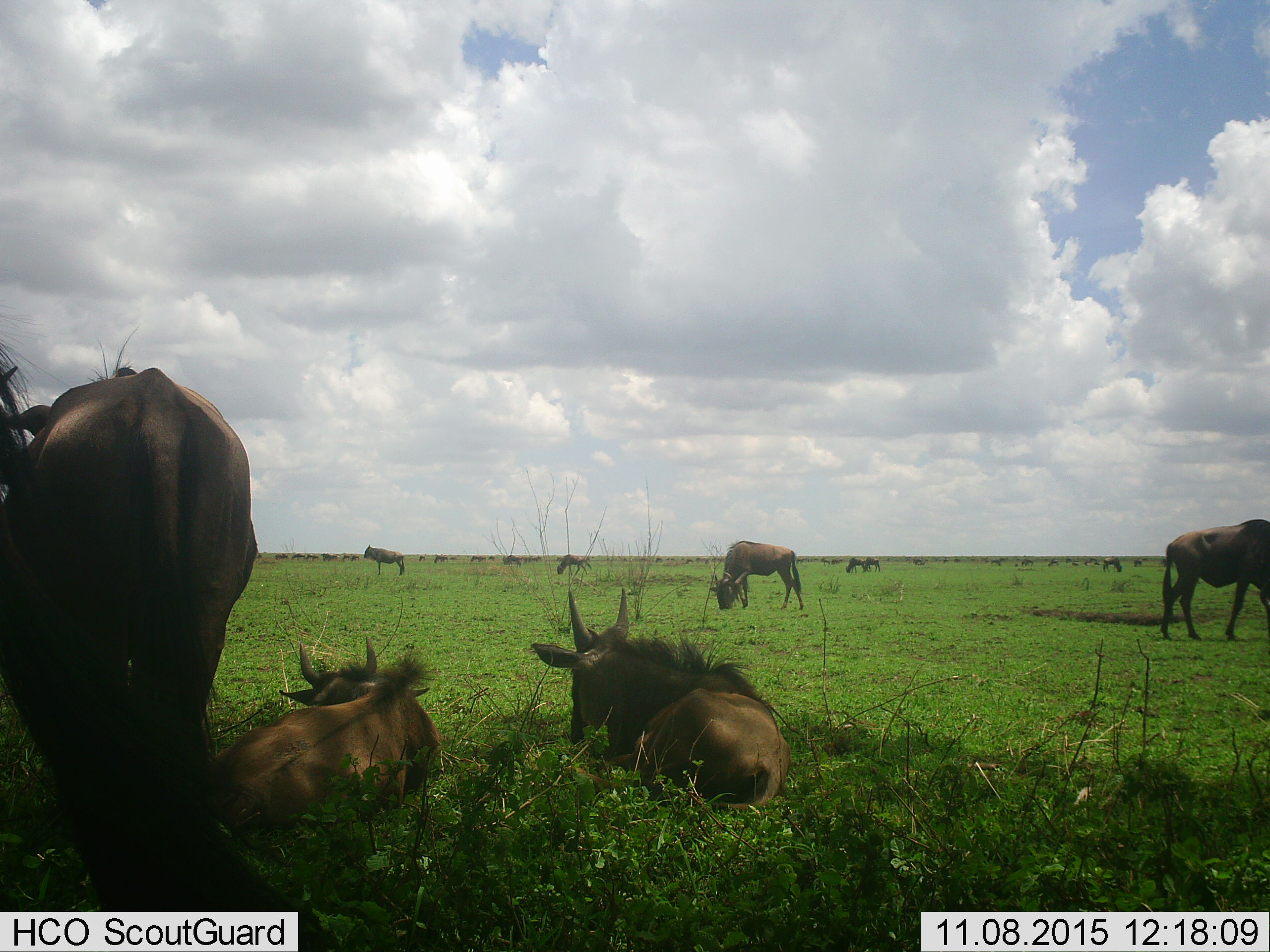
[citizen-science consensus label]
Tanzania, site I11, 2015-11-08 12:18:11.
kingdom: Animalia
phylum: Chordata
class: Mammalia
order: Artiodactyla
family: Bovidae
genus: Connochaetes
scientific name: Connochaetes taurinus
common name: blue wildebeest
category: wildebeest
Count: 11-50.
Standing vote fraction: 71%.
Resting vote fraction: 100%.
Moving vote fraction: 29%.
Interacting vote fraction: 14%.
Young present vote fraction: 29%.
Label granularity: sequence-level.